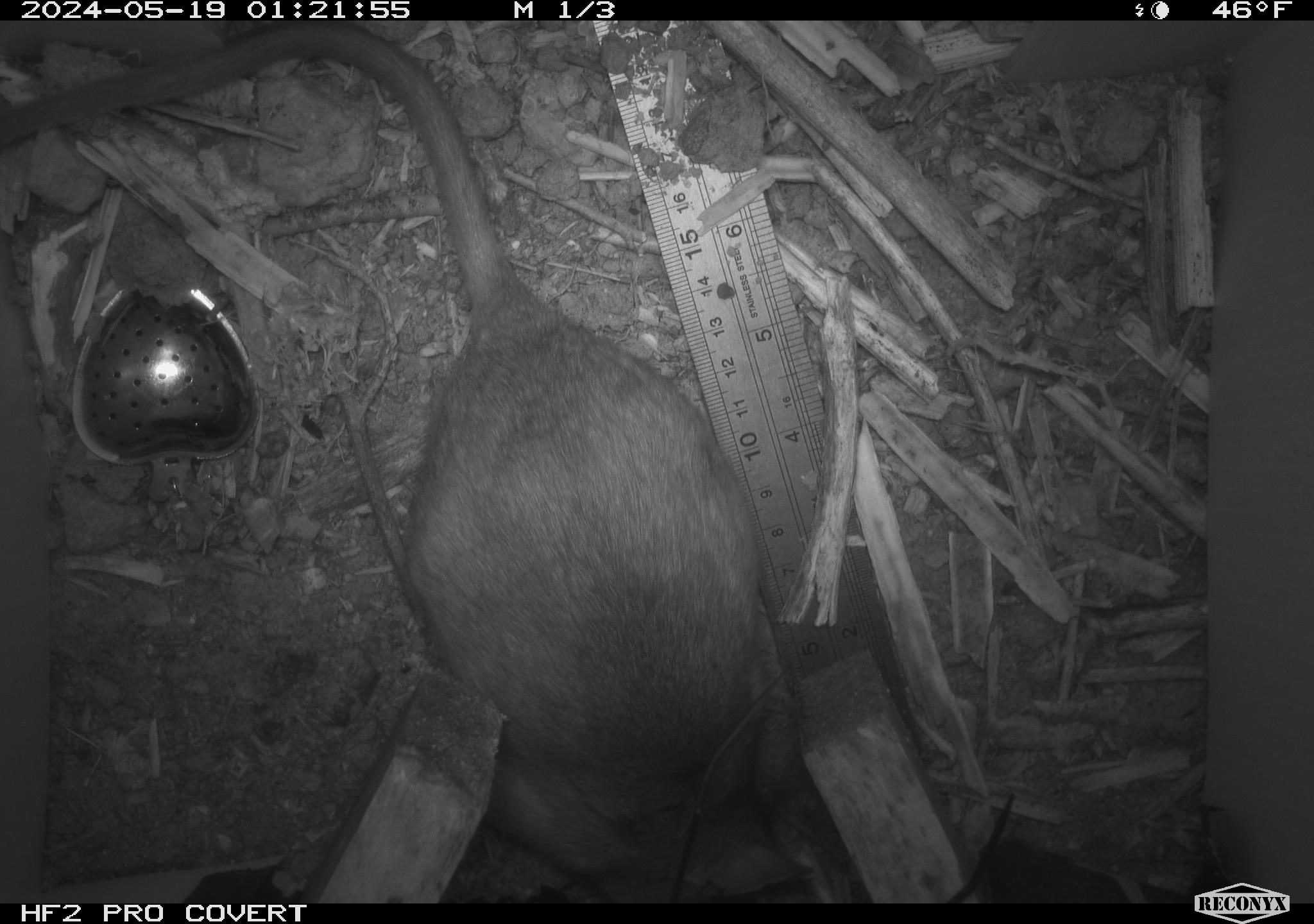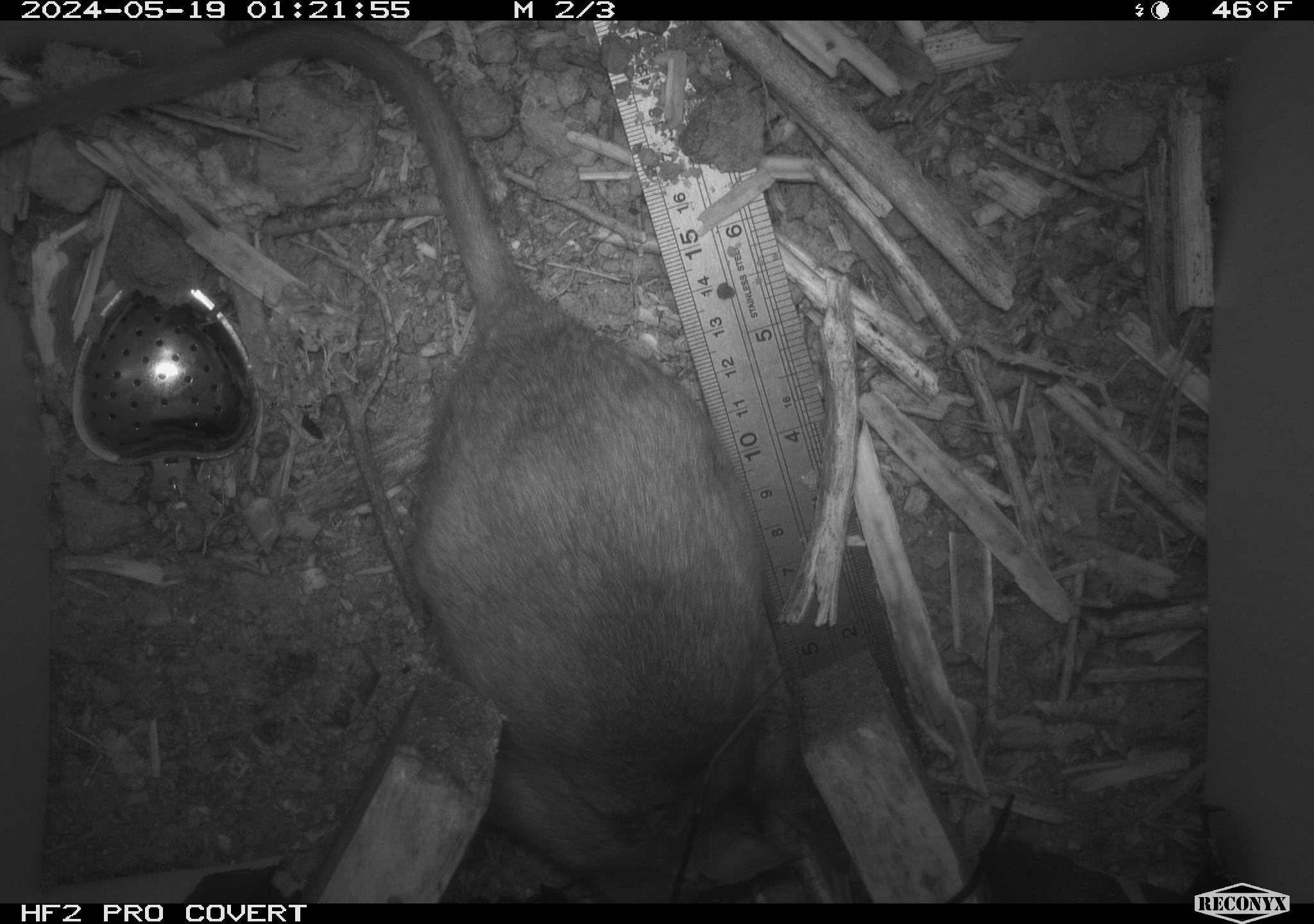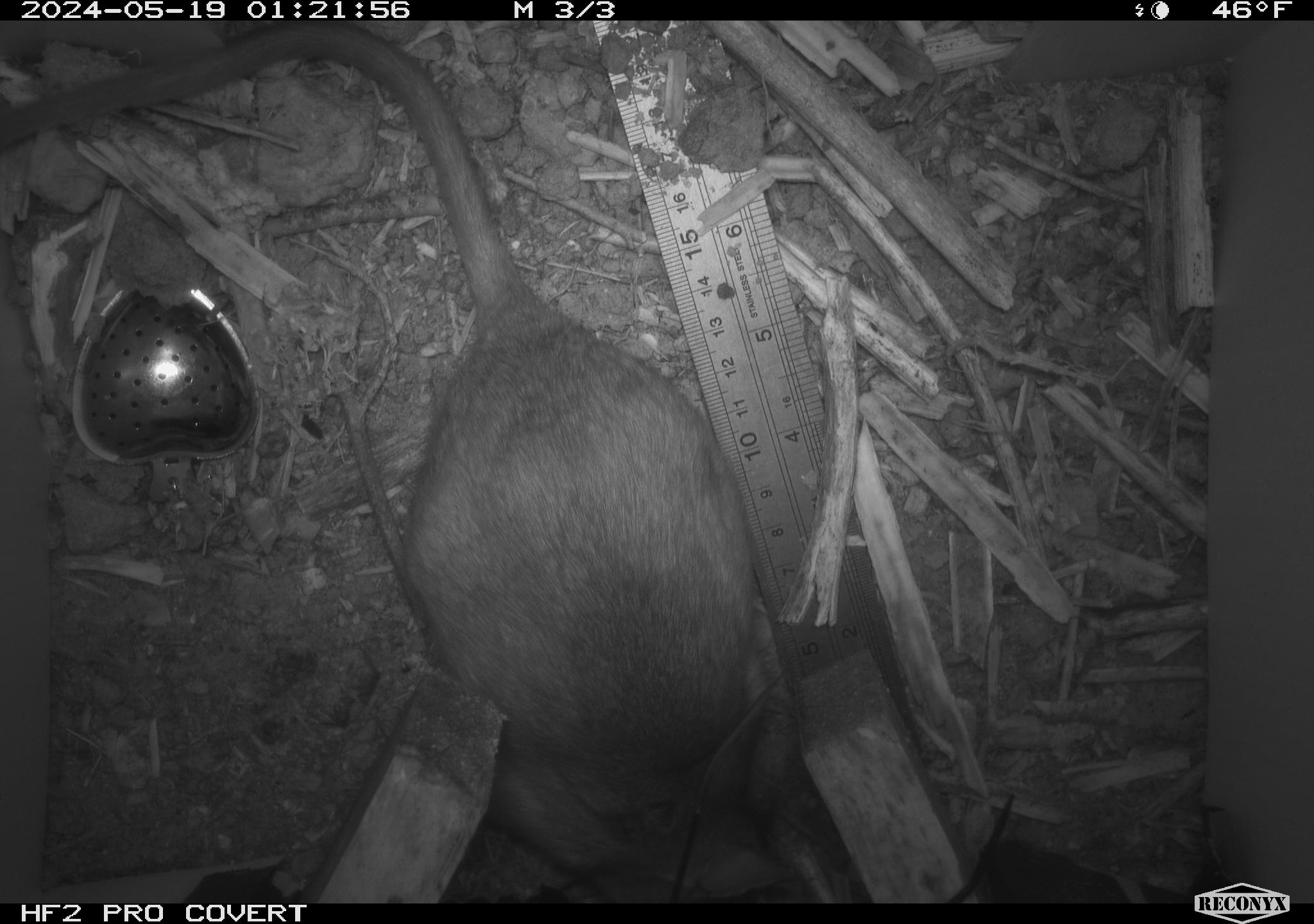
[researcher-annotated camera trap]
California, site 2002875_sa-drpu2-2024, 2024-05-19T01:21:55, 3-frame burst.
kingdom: Animalia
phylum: Chordata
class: Mammalia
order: Rodentia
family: Cricetidae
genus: Neotoma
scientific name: Neotoma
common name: pack rat or woodrat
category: neotoma species